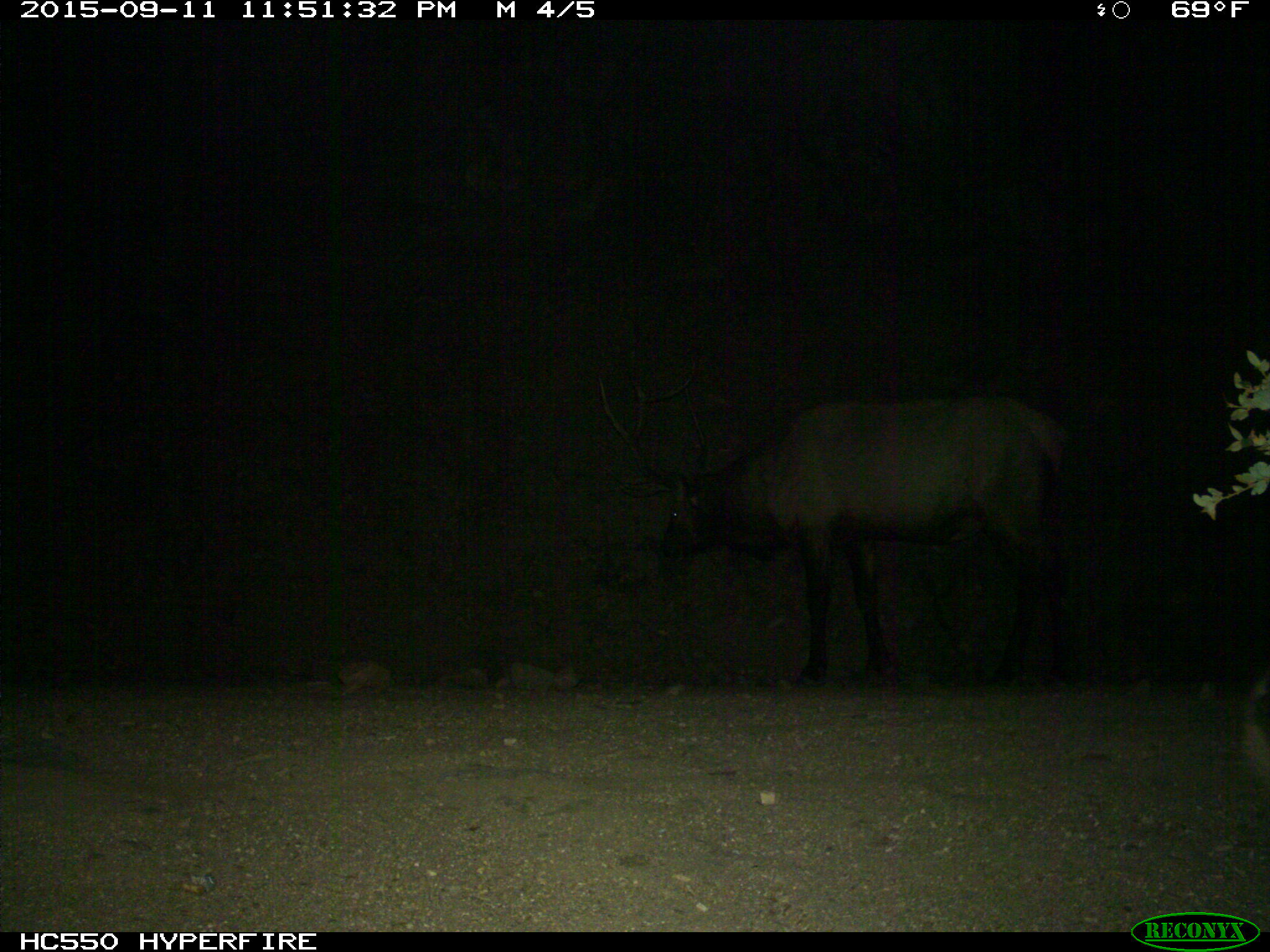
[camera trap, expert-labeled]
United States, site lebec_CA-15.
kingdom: Animalia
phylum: Chordata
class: Mammalia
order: Artiodactyla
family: Cervidae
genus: Cervus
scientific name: Cervus canadensis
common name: elk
Cervus canadensis (elk).